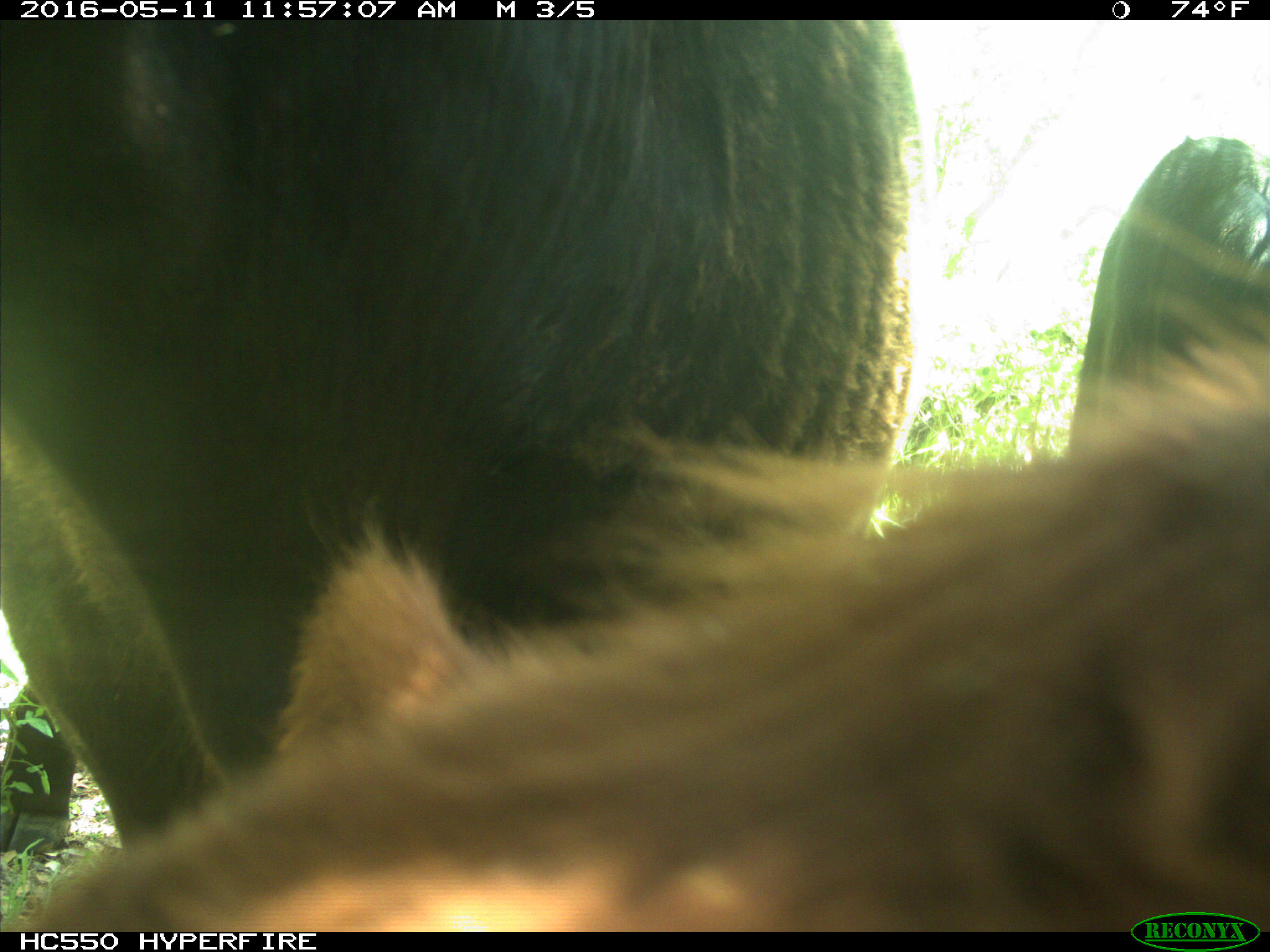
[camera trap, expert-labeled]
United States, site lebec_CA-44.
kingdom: Animalia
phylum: Chordata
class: Mammalia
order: Artiodactyla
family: Bovidae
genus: Bos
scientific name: Bos taurus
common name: domestic cow